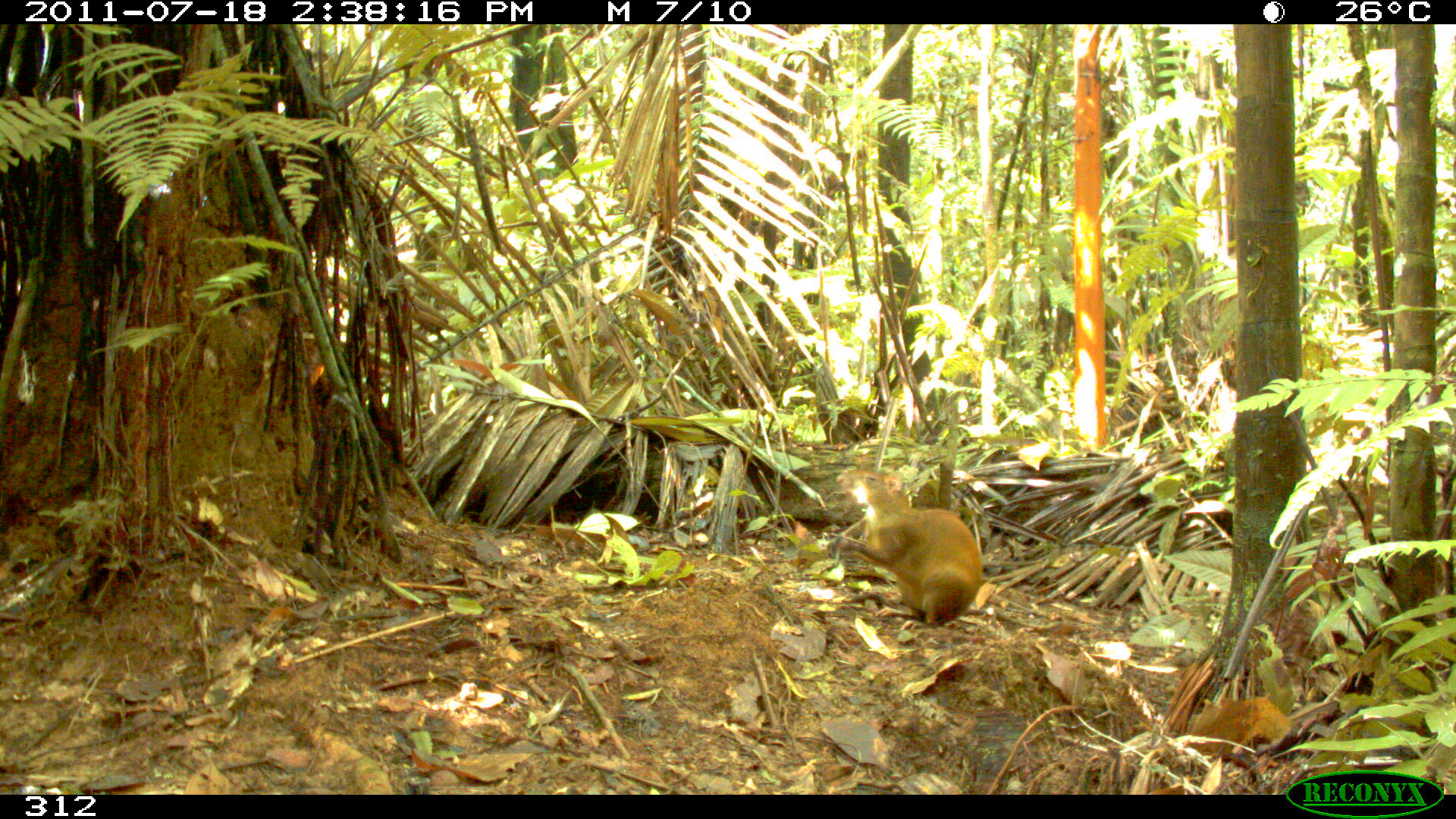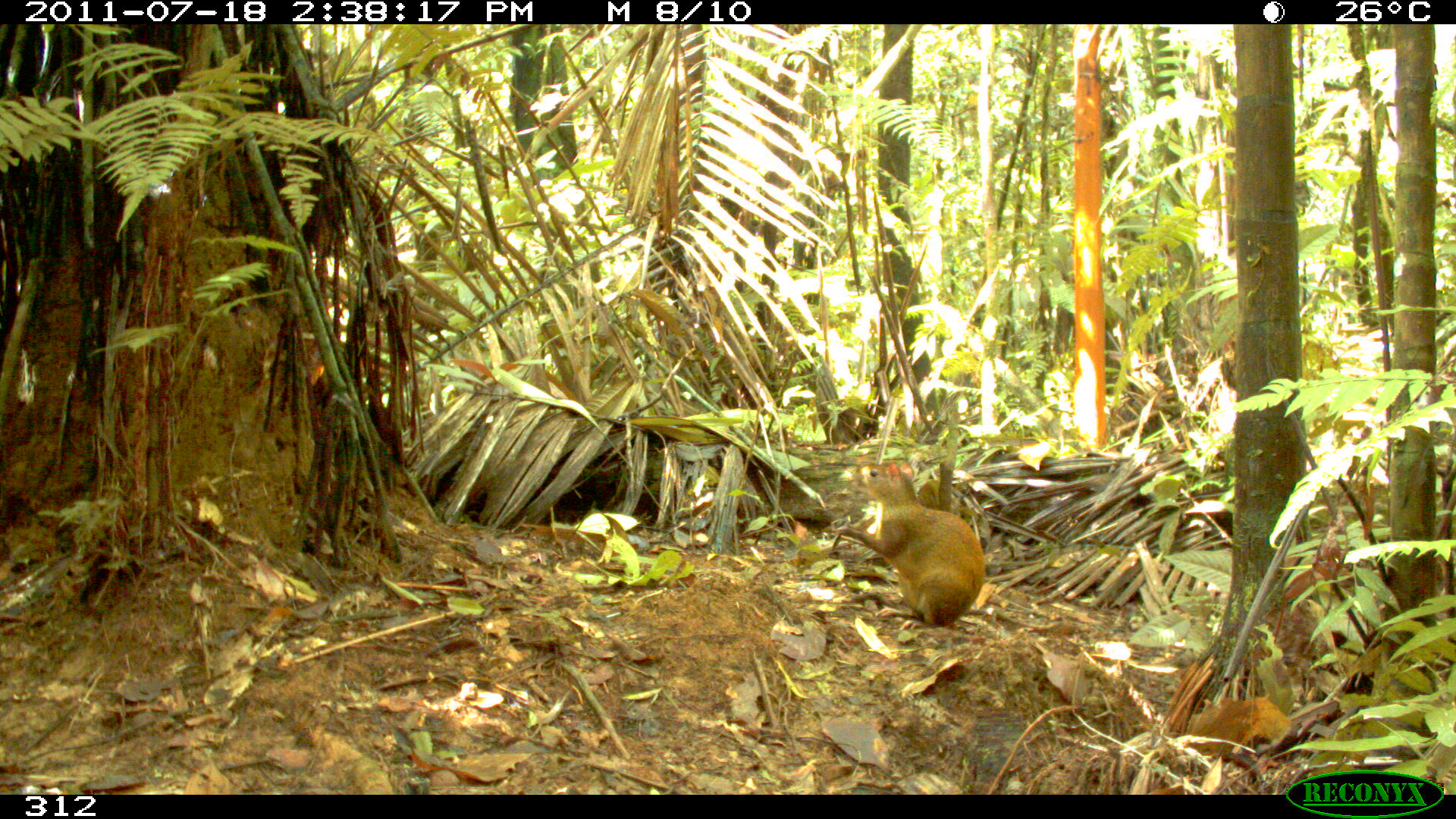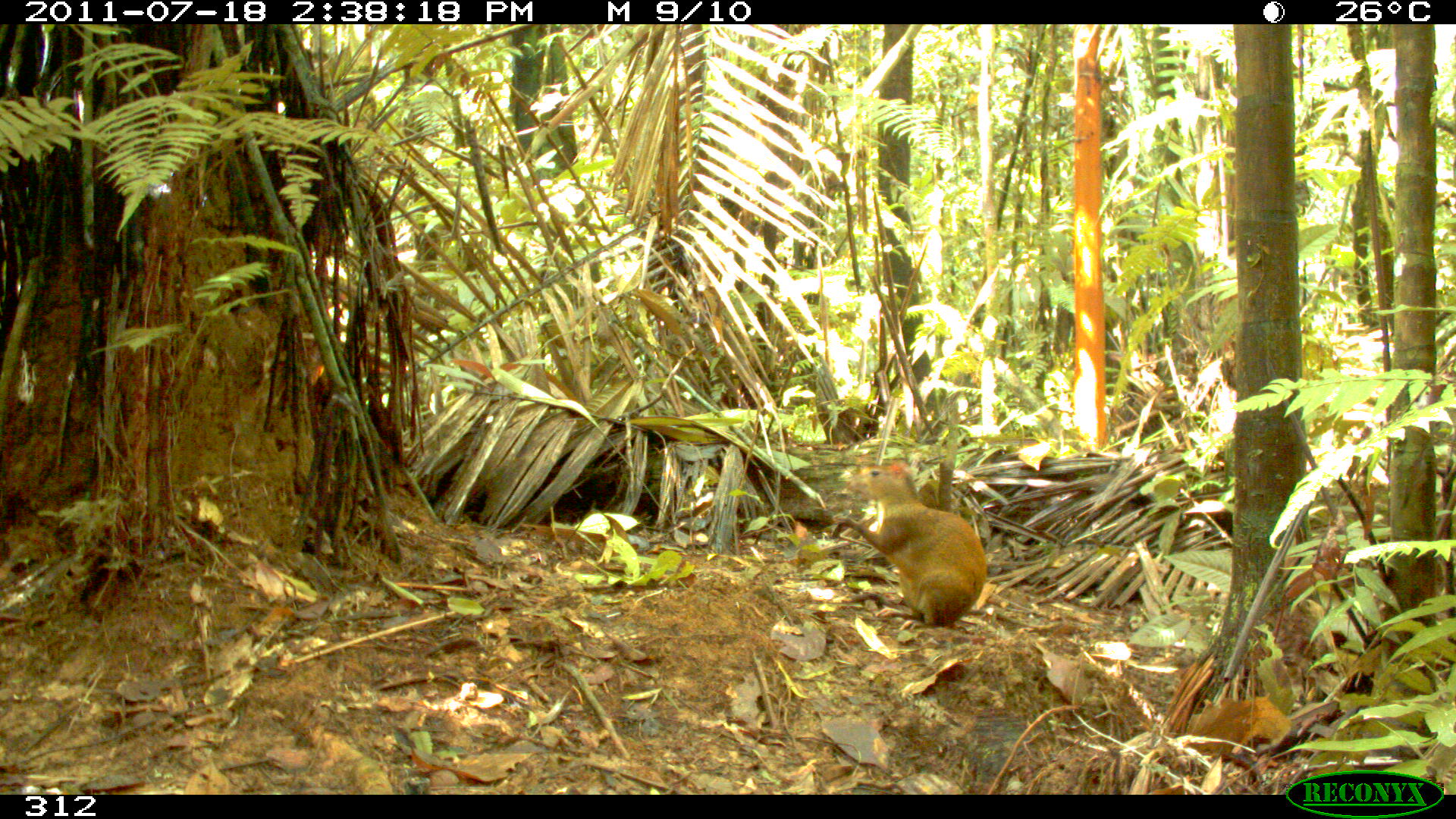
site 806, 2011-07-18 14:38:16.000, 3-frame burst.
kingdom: Animalia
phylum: Chordata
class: Mammalia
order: Rodentia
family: Dasyproctidae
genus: Dasyprocta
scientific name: Dasyprocta punctata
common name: central american agouti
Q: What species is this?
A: Dasyprocta punctata (central american agouti).